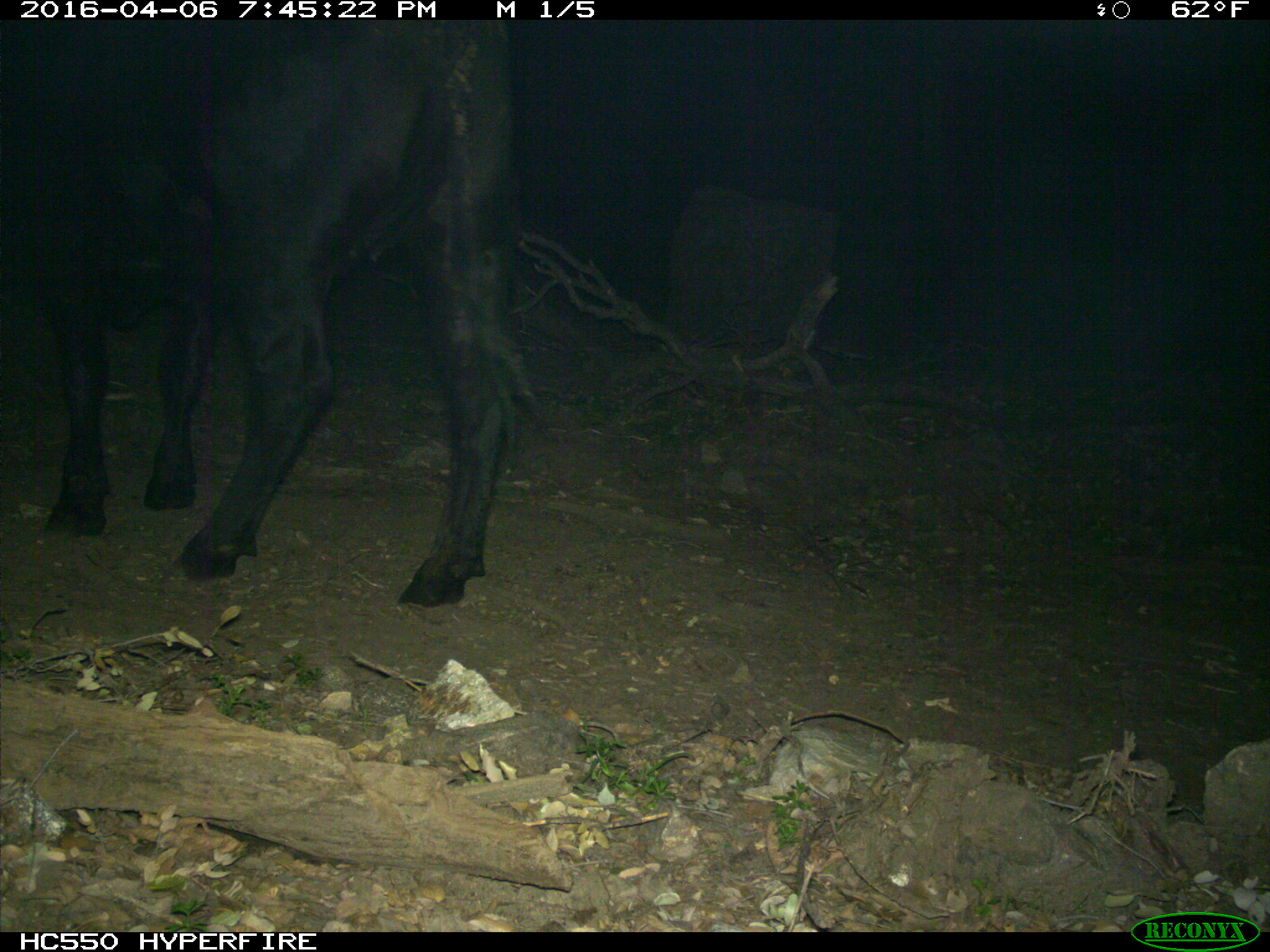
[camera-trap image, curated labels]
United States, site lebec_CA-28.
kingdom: Animalia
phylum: Chordata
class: Mammalia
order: Artiodactyla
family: Bovidae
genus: Bos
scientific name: Bos taurus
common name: domestic cow